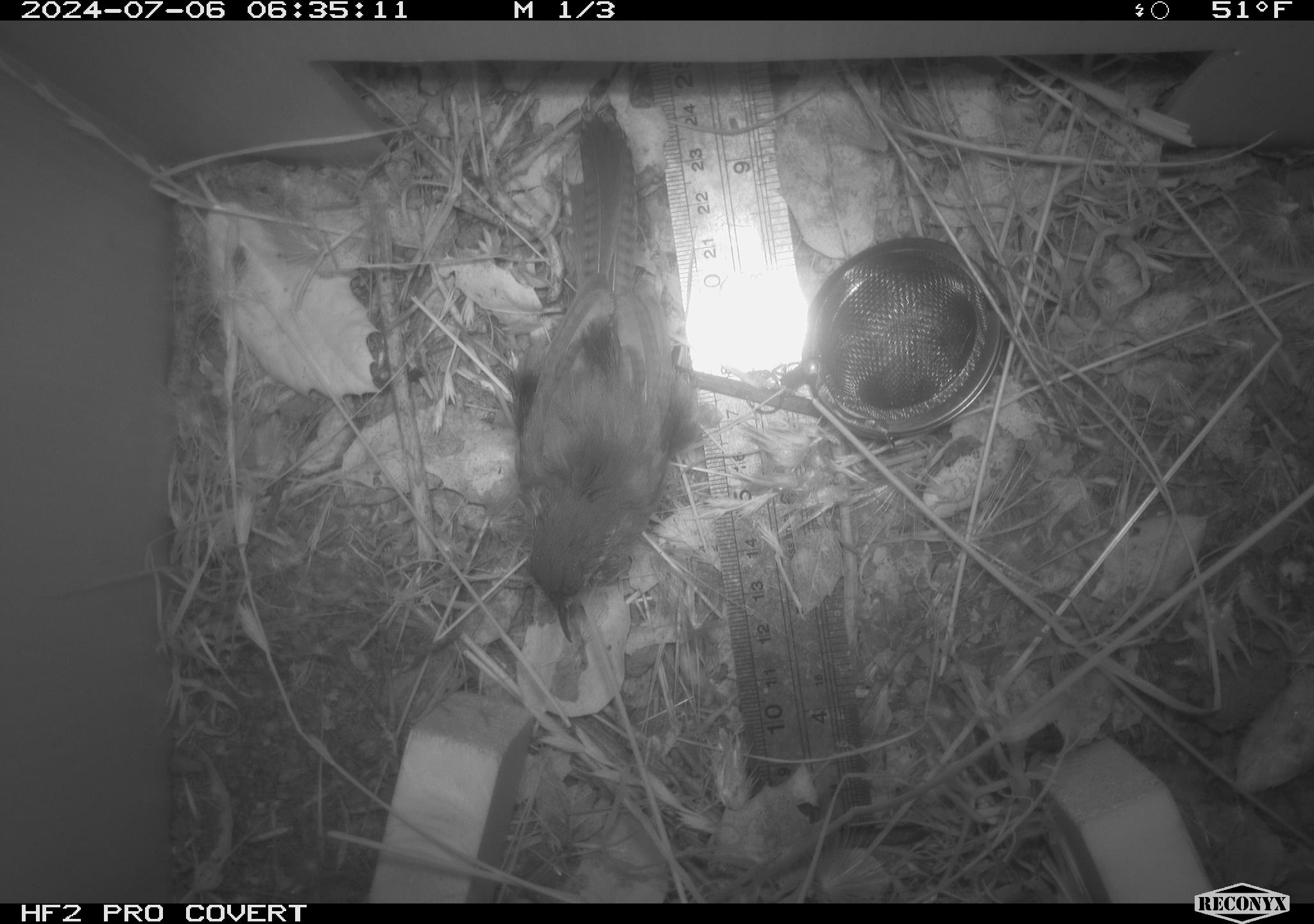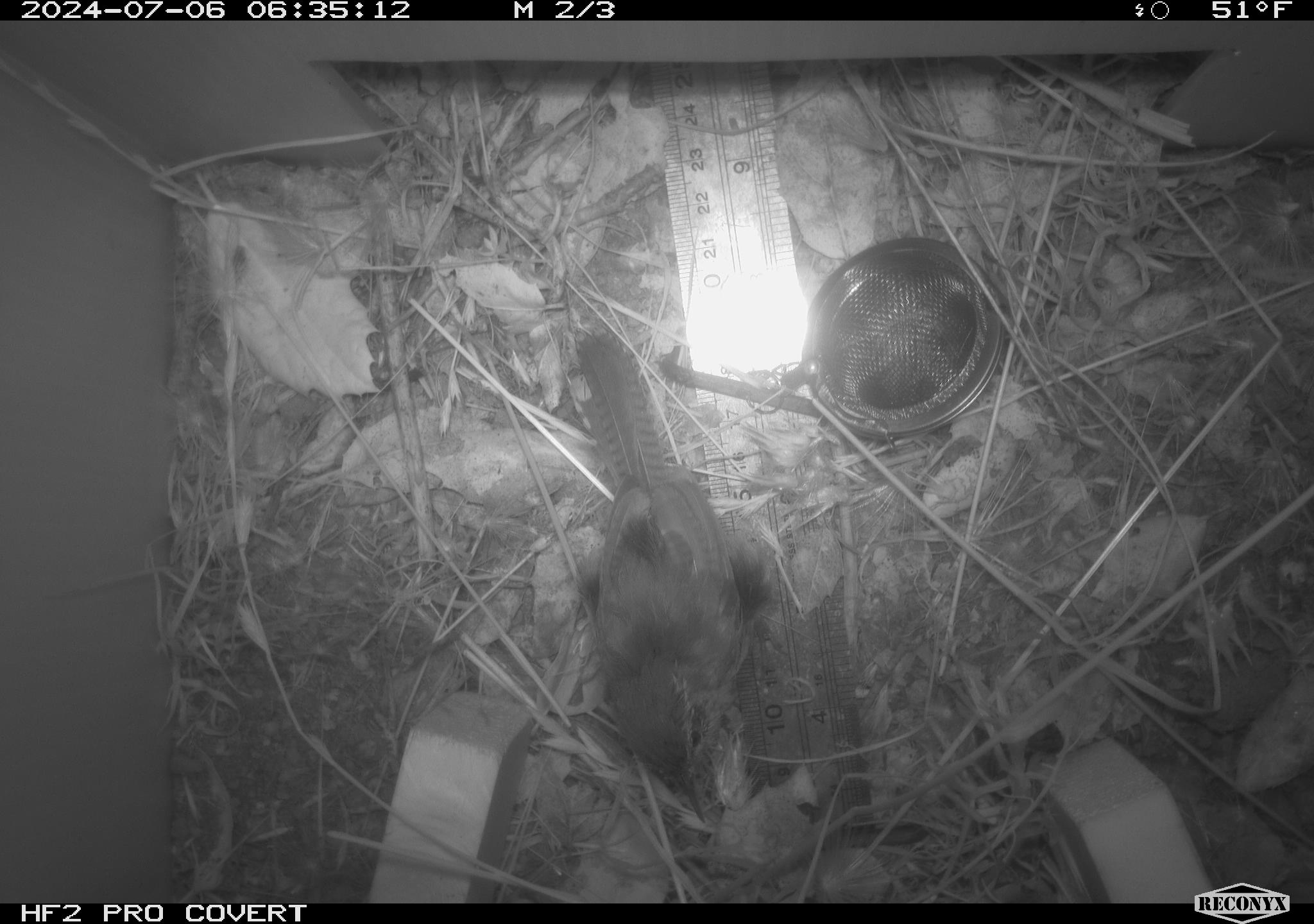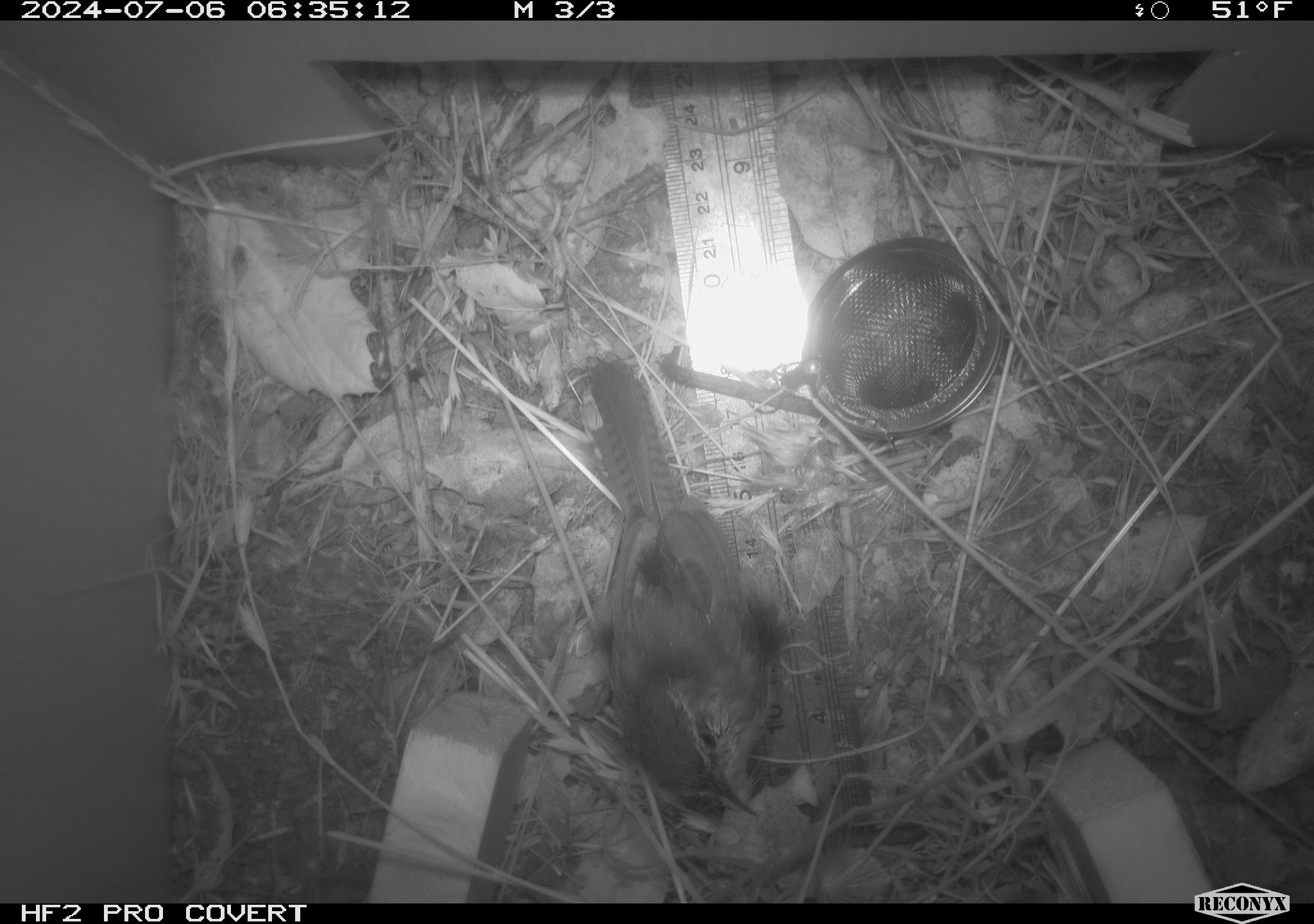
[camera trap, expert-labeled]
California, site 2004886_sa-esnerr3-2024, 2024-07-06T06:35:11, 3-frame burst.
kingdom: Animalia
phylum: Chordata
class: Aves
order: Passeriformes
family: Troglodytidae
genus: Thryomanes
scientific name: Thryomanes bewickii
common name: bewick's wren